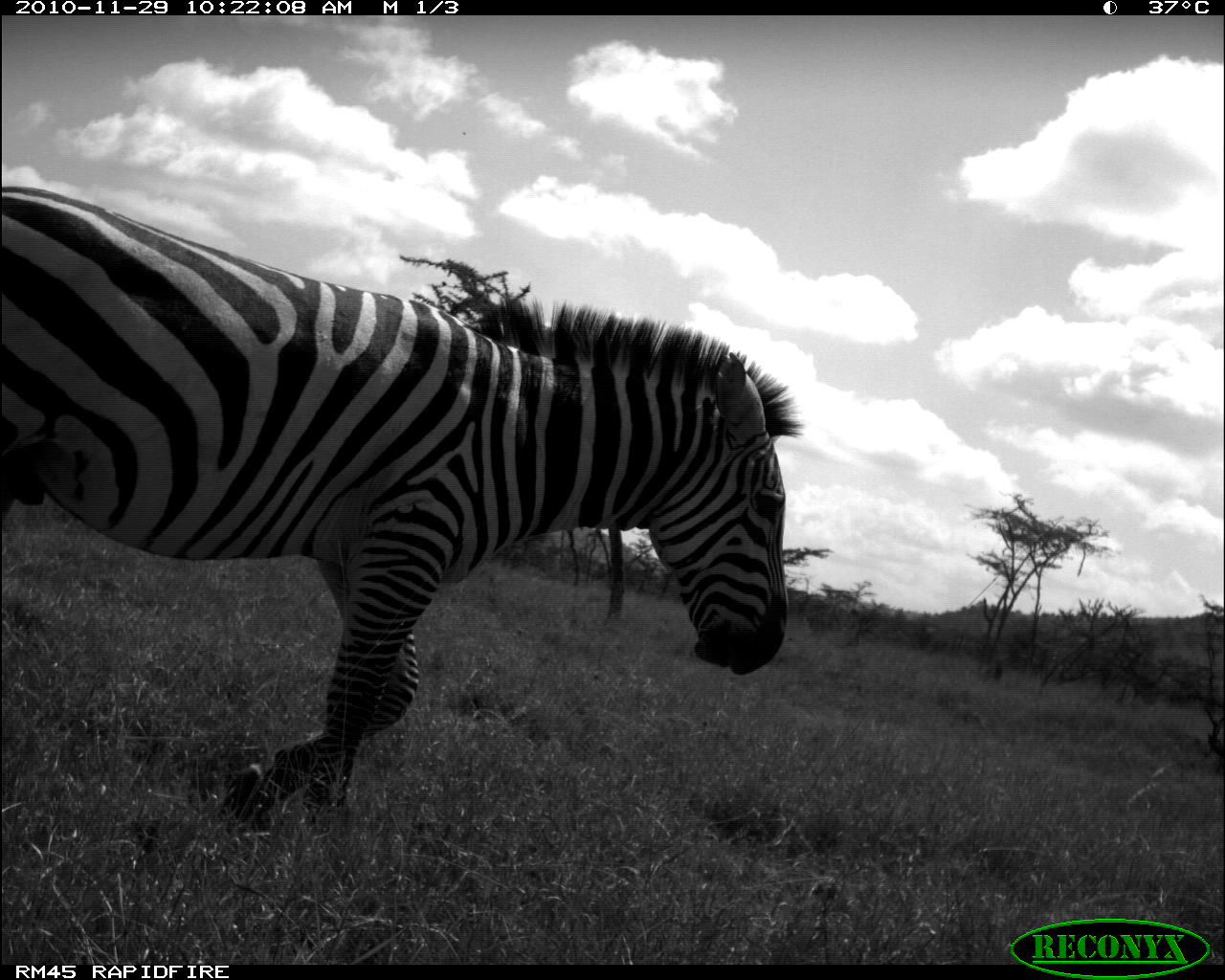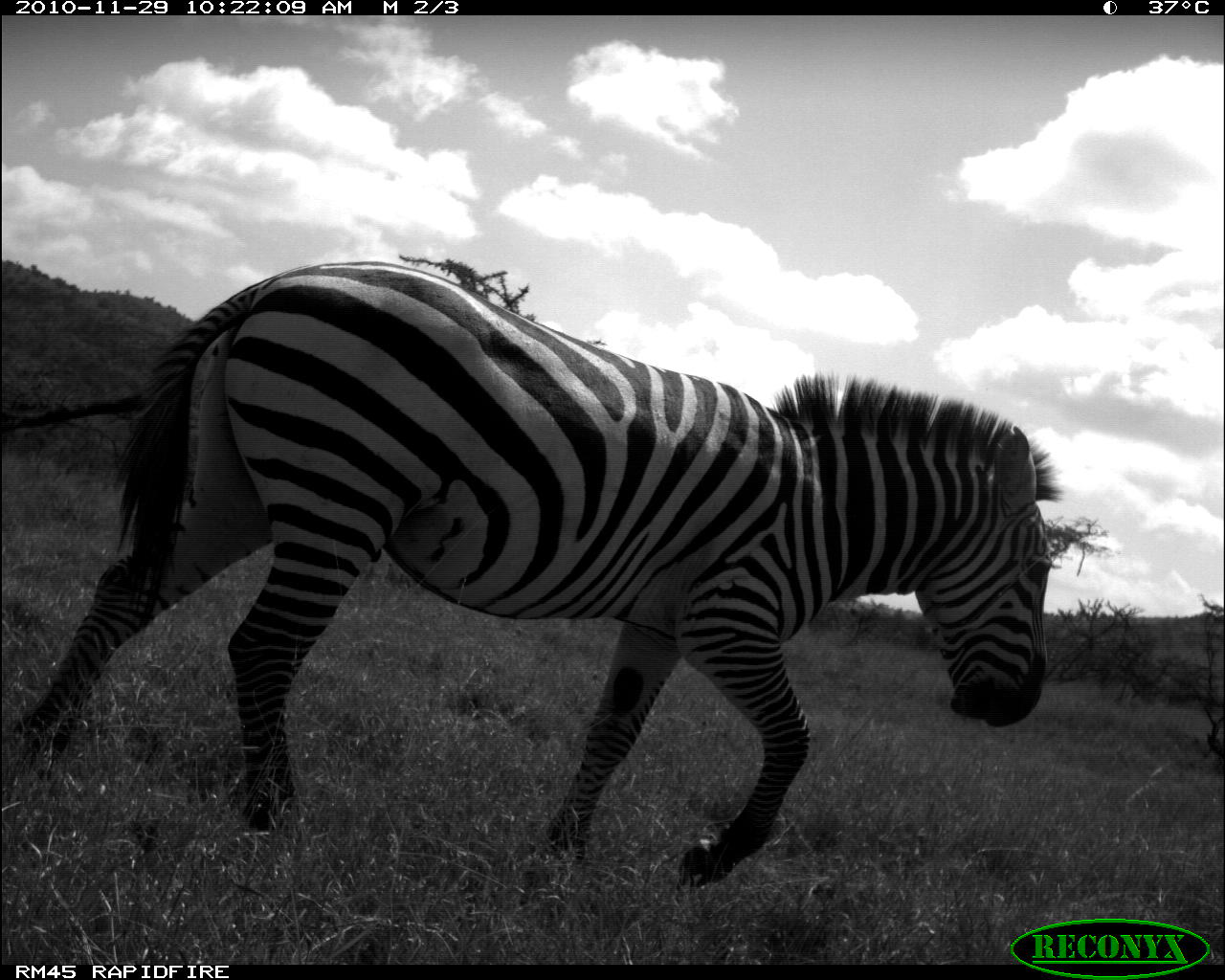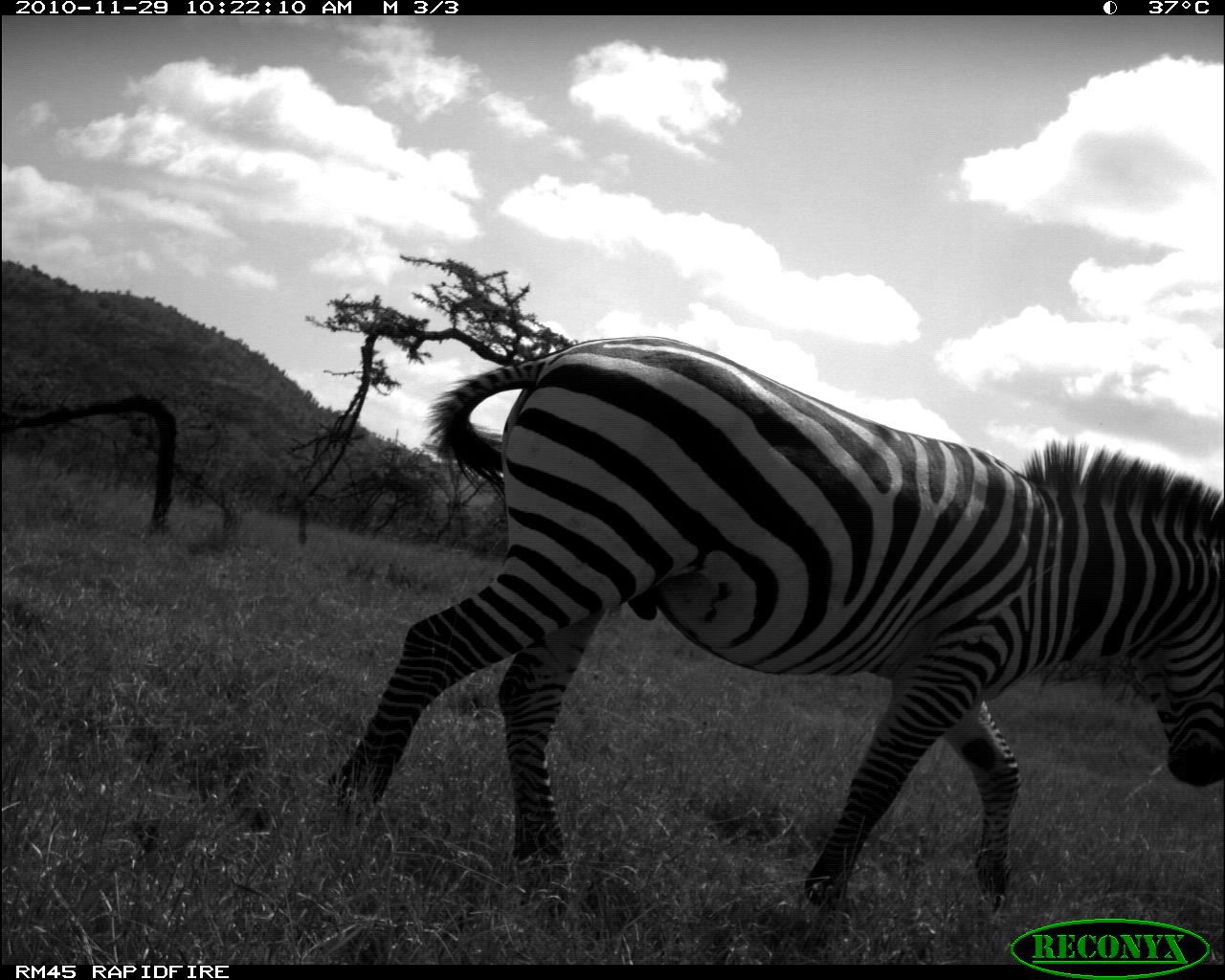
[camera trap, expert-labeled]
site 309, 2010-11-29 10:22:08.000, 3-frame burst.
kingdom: Animalia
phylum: Chordata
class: Mammalia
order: Perissodactyla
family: Equidae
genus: Equus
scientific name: Equus quagga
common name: plains zebra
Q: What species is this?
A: Equus quagga (plains zebra).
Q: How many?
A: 1.